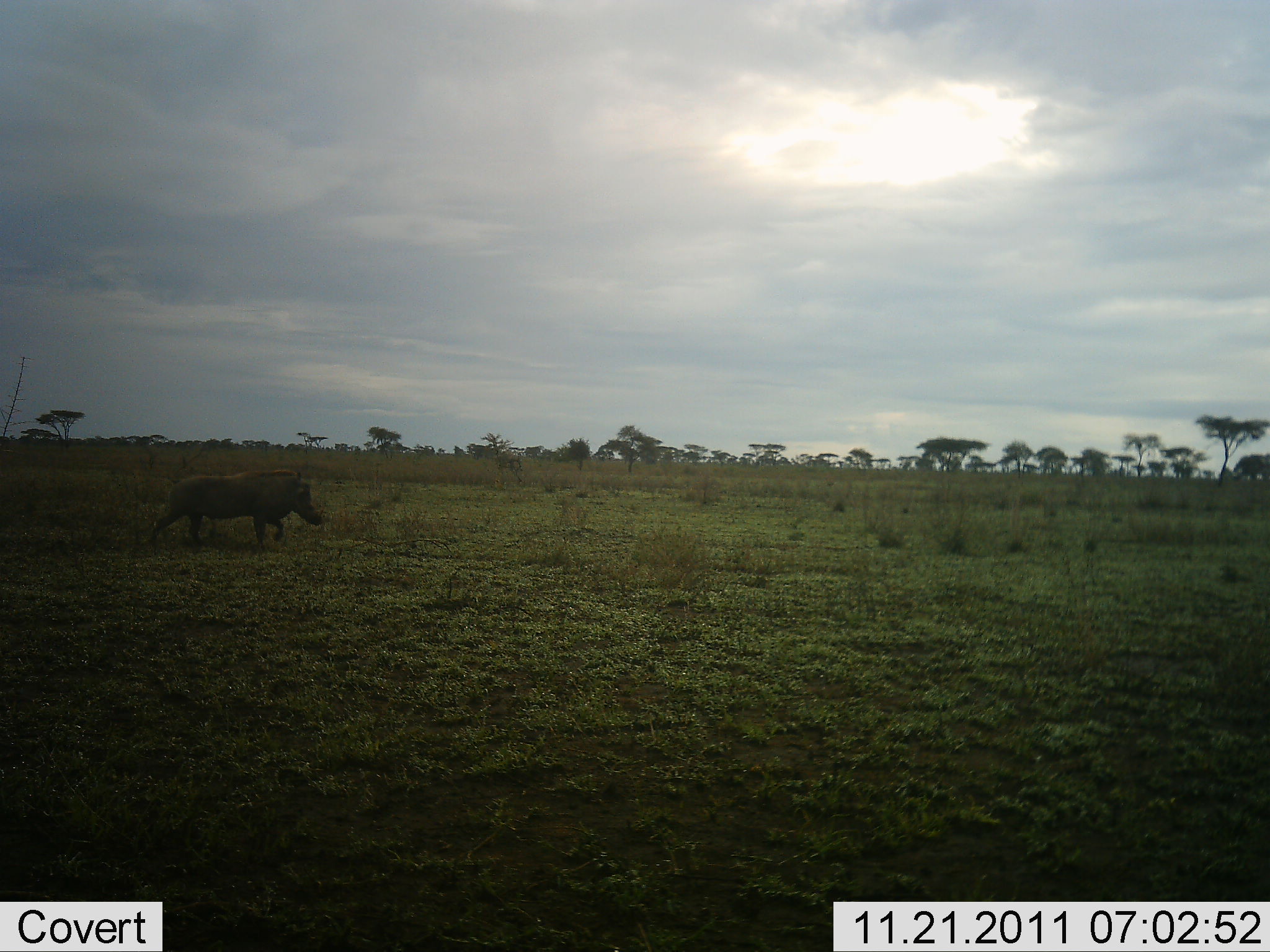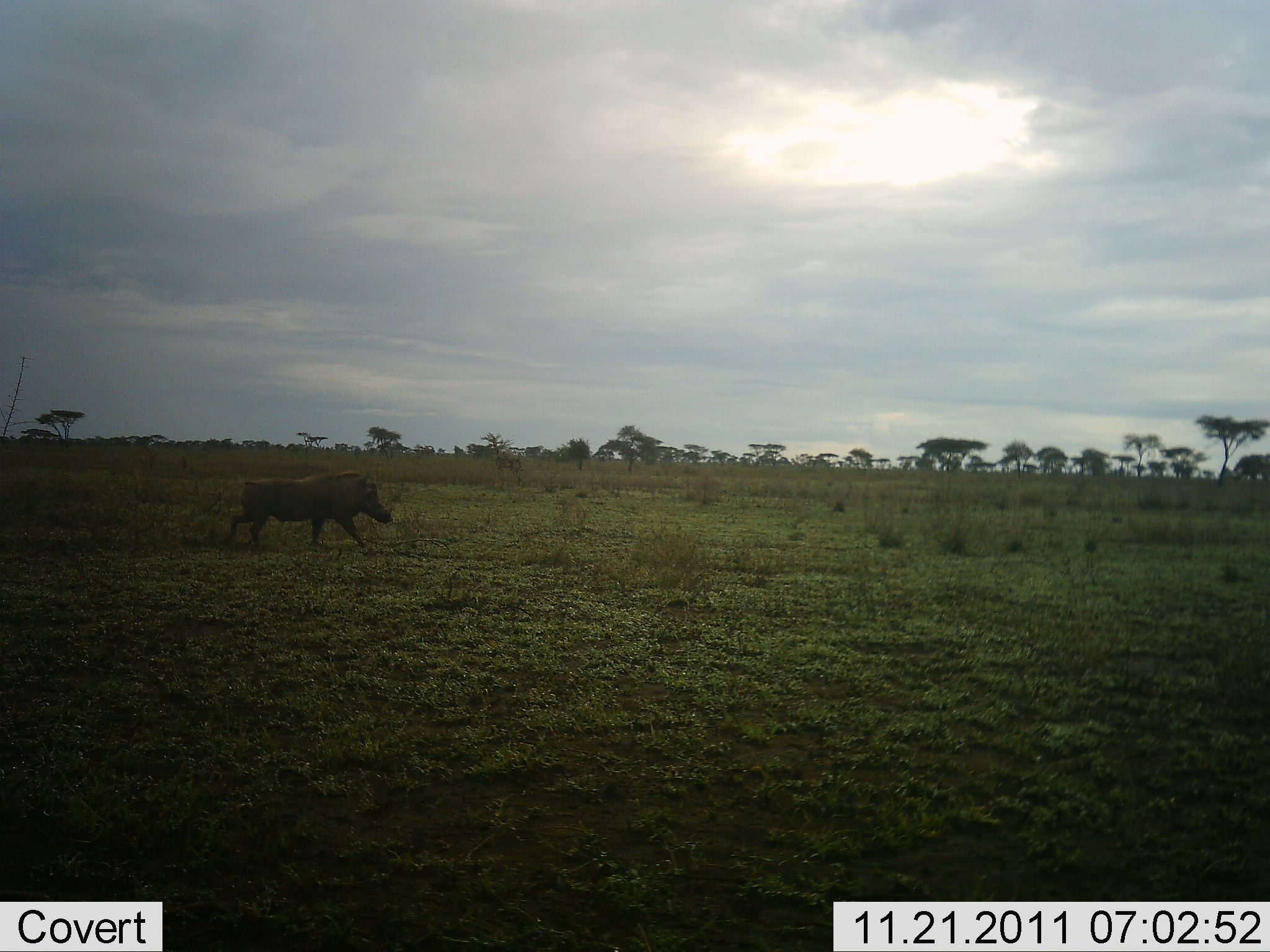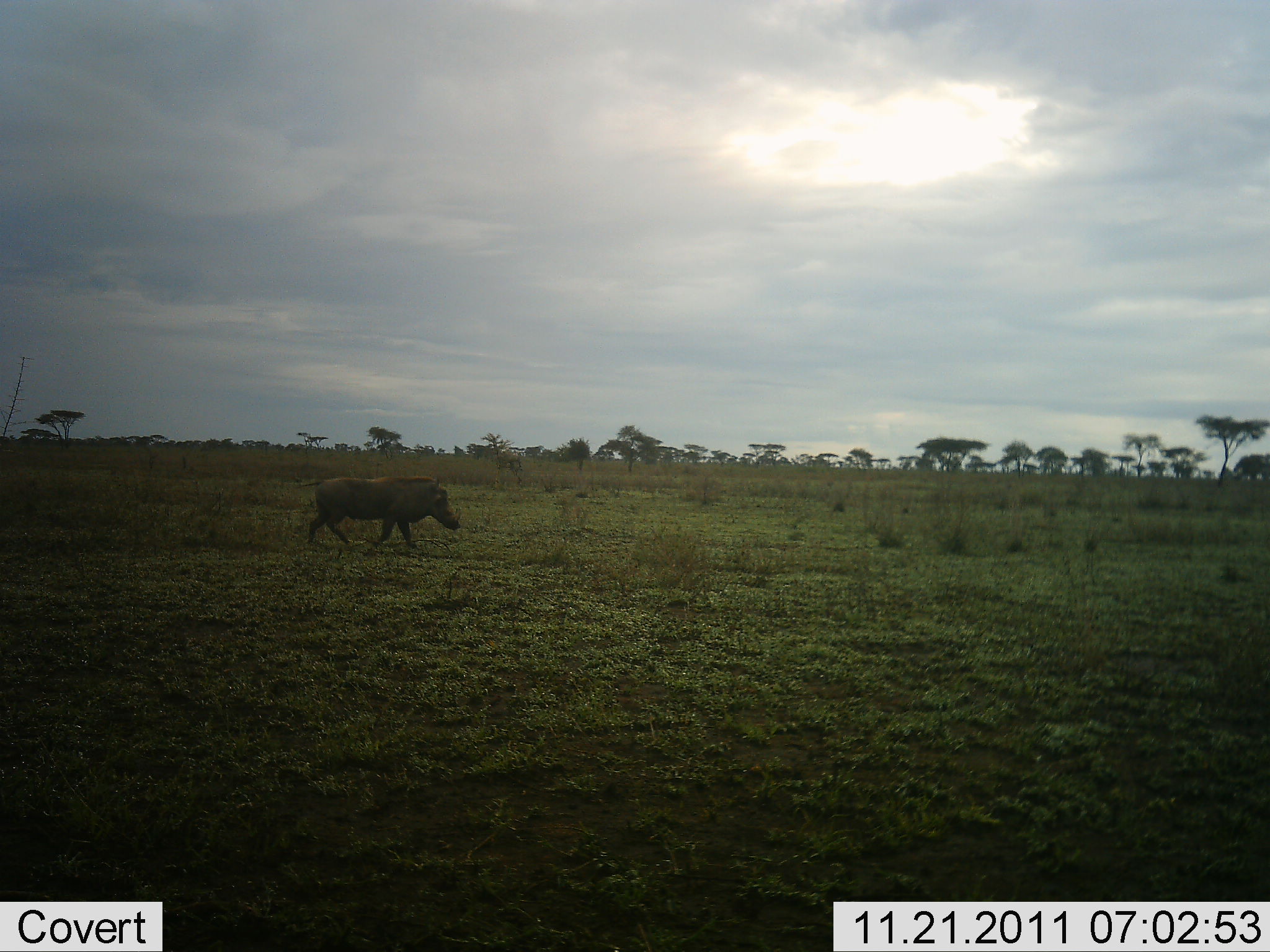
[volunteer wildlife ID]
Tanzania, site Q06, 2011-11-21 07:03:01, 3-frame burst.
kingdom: Animalia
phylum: Chordata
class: Mammalia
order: Artiodactyla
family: Suidae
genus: Phacochoerus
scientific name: Phacochoerus africanus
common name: warthog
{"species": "warthog (Phacochoerus africanus)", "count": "1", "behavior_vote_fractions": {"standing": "0%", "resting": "0%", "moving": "100%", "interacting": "0%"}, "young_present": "0%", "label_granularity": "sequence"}